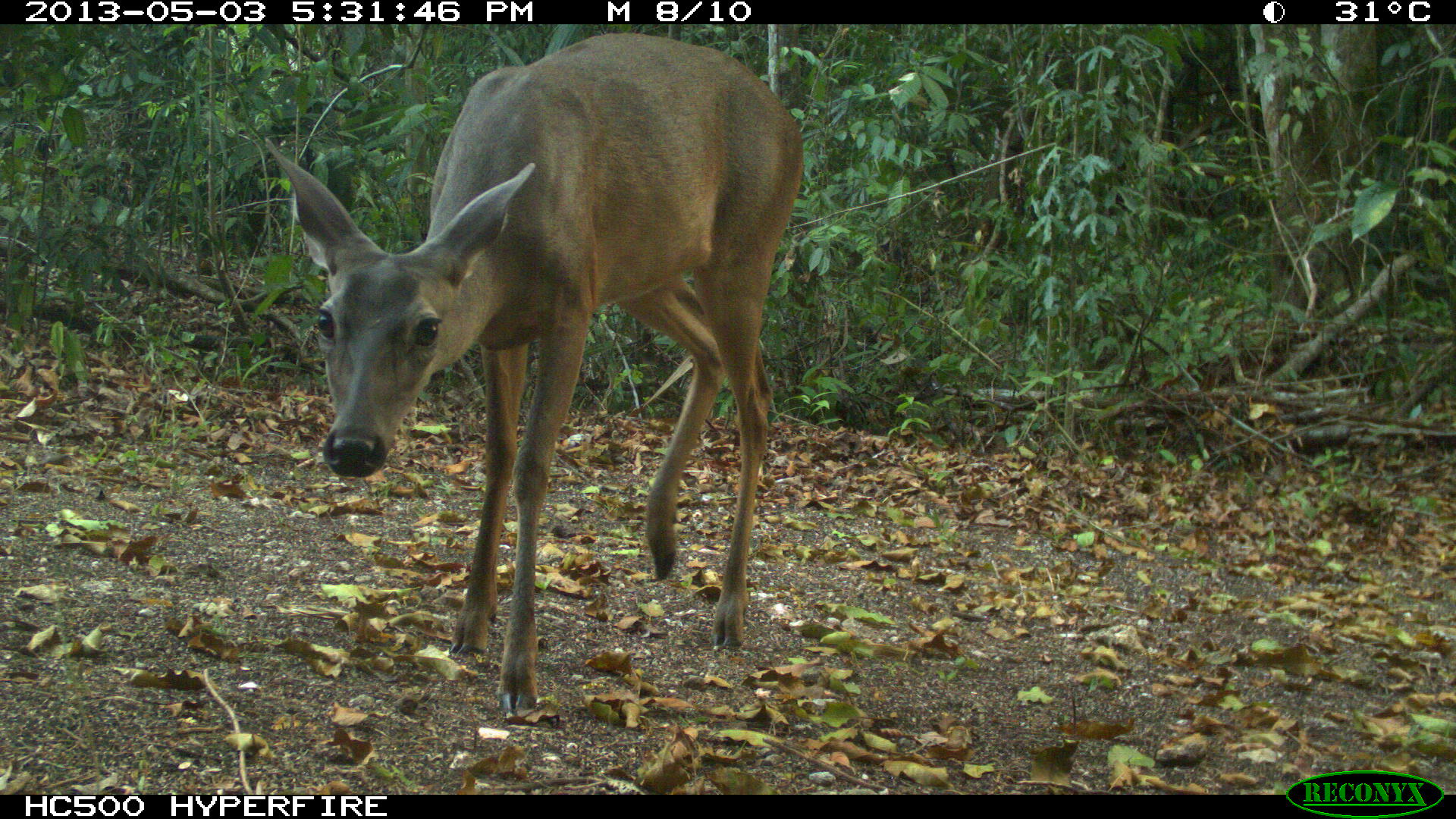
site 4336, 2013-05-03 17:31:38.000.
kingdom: Animalia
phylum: Chordata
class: Mammalia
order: Artiodactyla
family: Cervidae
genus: Odocoileus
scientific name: Odocoileus virginianus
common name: white-tailed deer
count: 1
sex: female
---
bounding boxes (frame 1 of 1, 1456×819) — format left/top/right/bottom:
odocoileus virginianus: 257/28/807/715